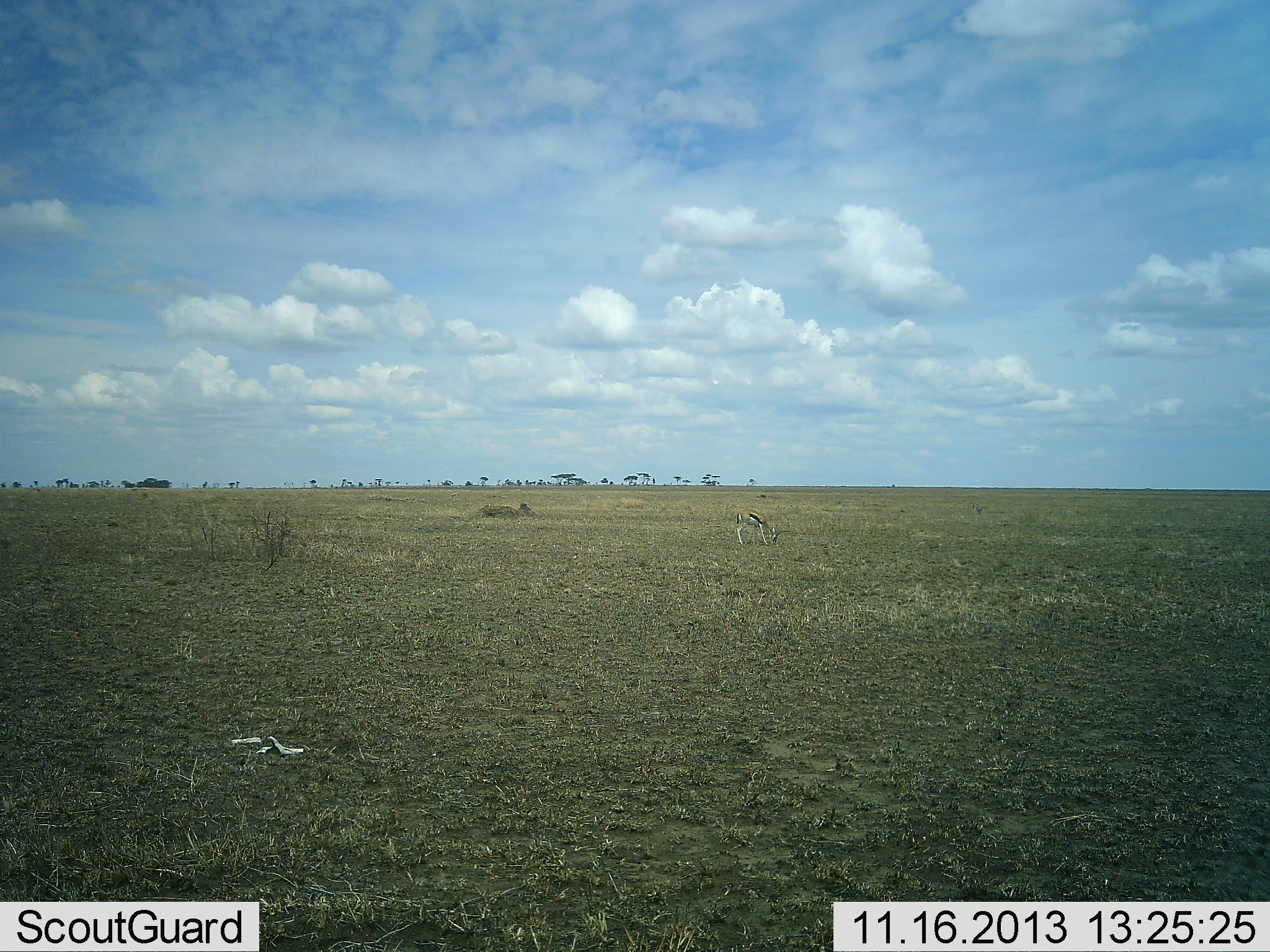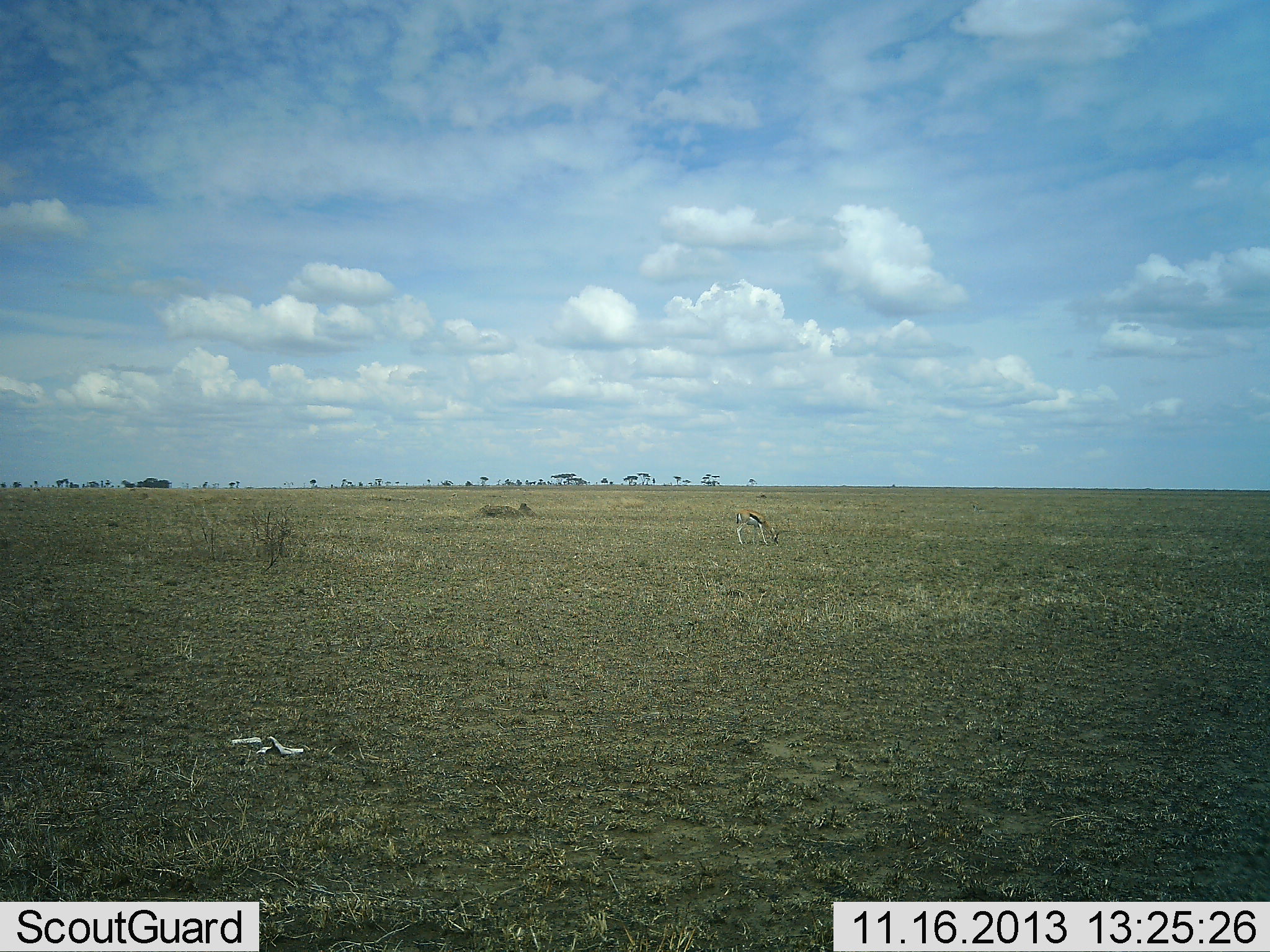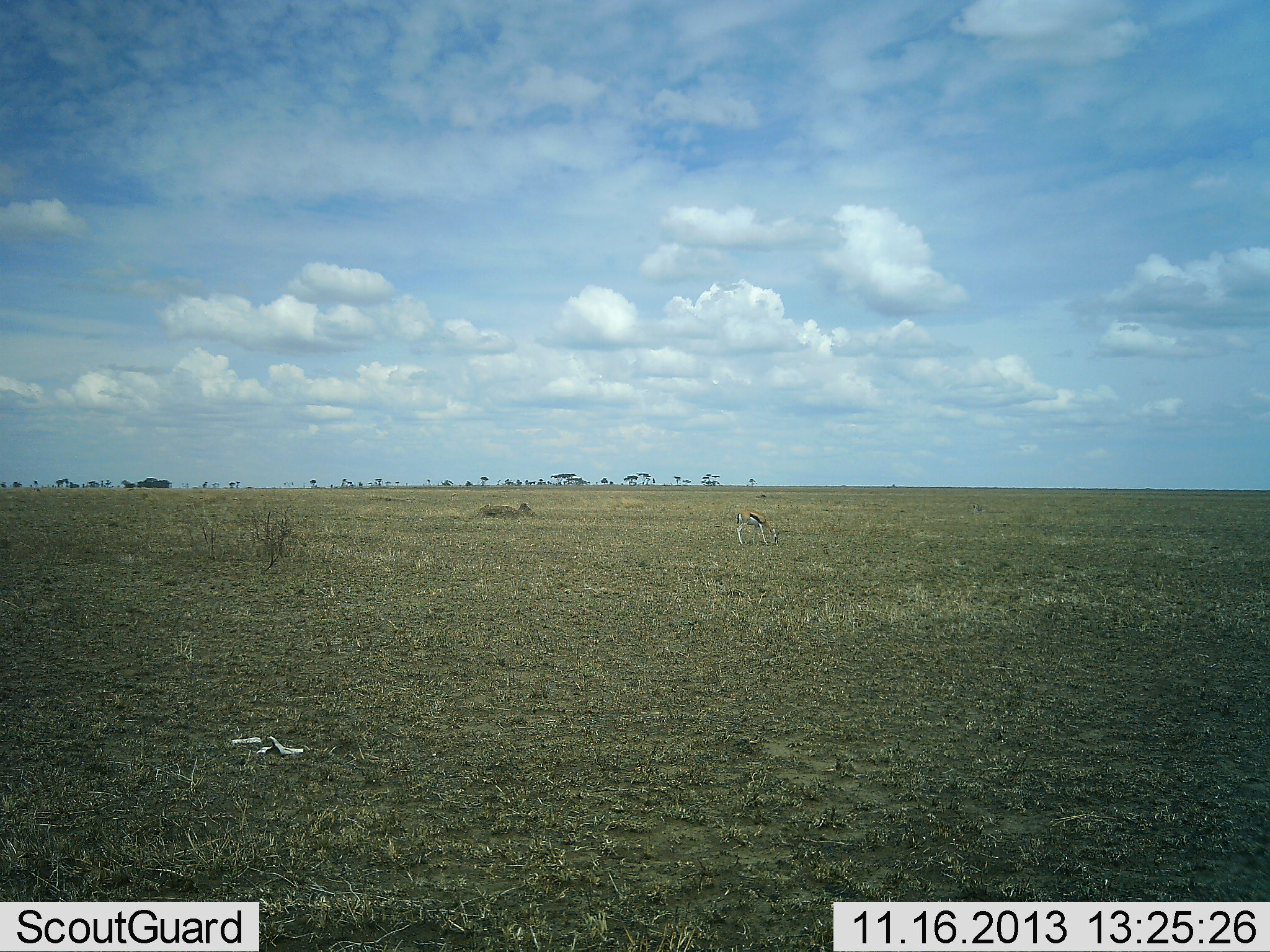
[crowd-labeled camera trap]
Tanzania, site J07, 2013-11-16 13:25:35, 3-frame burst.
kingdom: Animalia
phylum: Chordata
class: Mammalia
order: Artiodactyla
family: Bovidae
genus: Eudorcas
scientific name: Eudorcas thomsonii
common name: thomson's gazelle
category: gazellethomsons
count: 1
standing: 40%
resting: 0%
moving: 0%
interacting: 0%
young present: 0%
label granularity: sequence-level